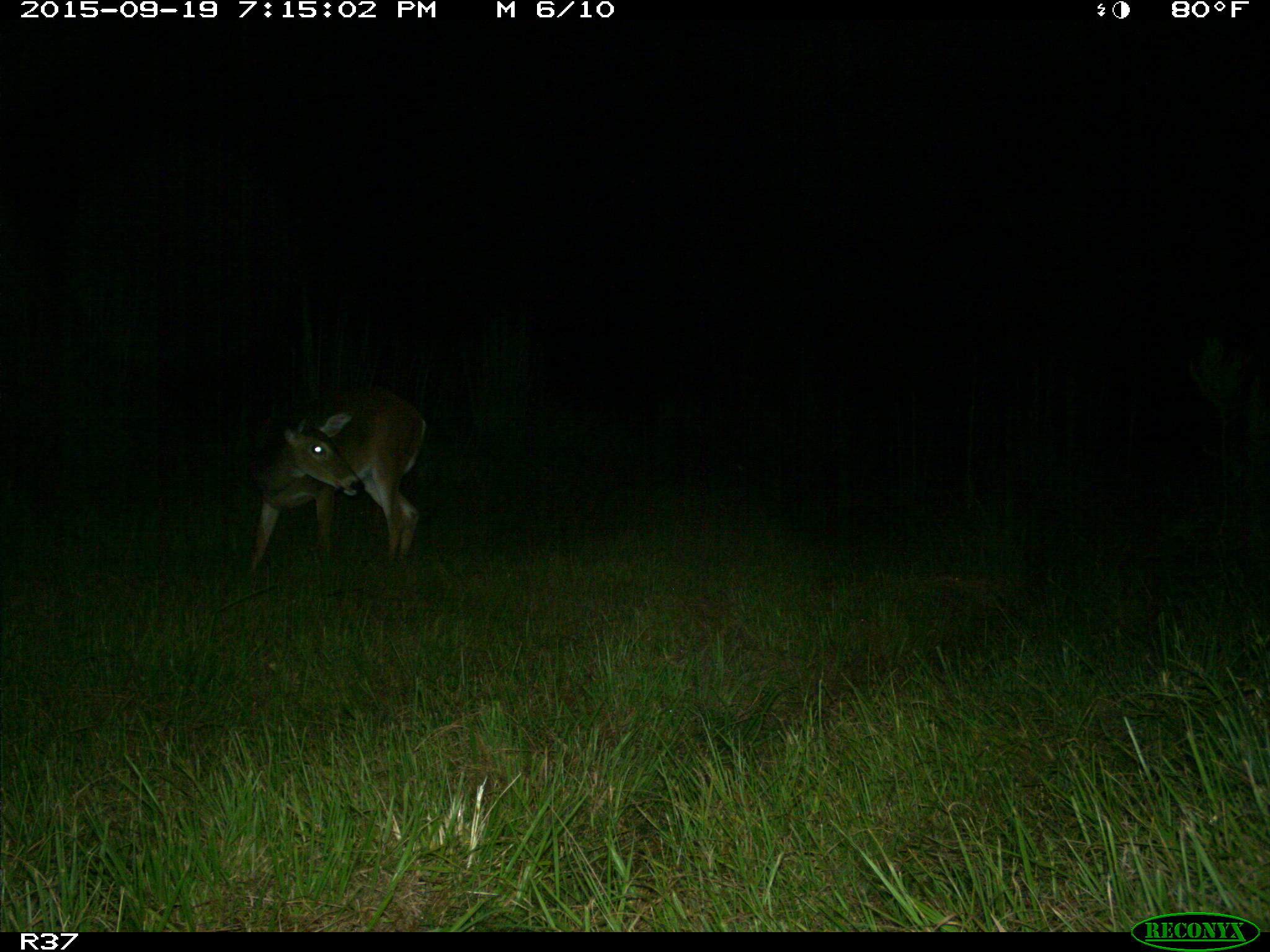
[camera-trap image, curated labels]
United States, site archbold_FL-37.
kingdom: Animalia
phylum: Chordata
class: Mammalia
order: Artiodactyla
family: Cervidae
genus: Odocoileus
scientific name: Odocoileus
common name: deer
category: unidentified deer